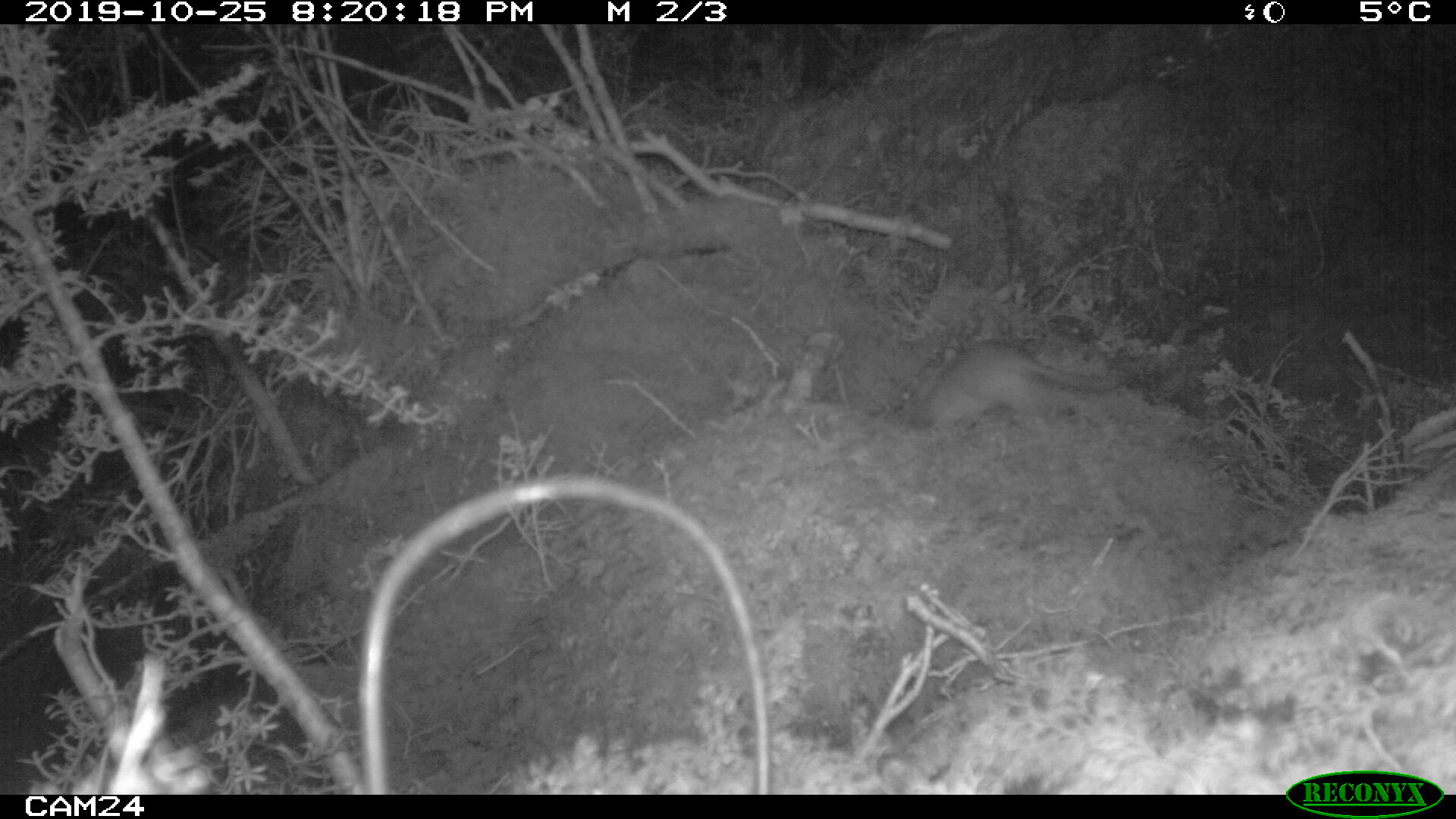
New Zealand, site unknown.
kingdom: Animalia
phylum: Chordata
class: Mammalia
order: Rodentia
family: Muridae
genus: Rattus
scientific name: Rattus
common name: rat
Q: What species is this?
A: Rat (Rattus).